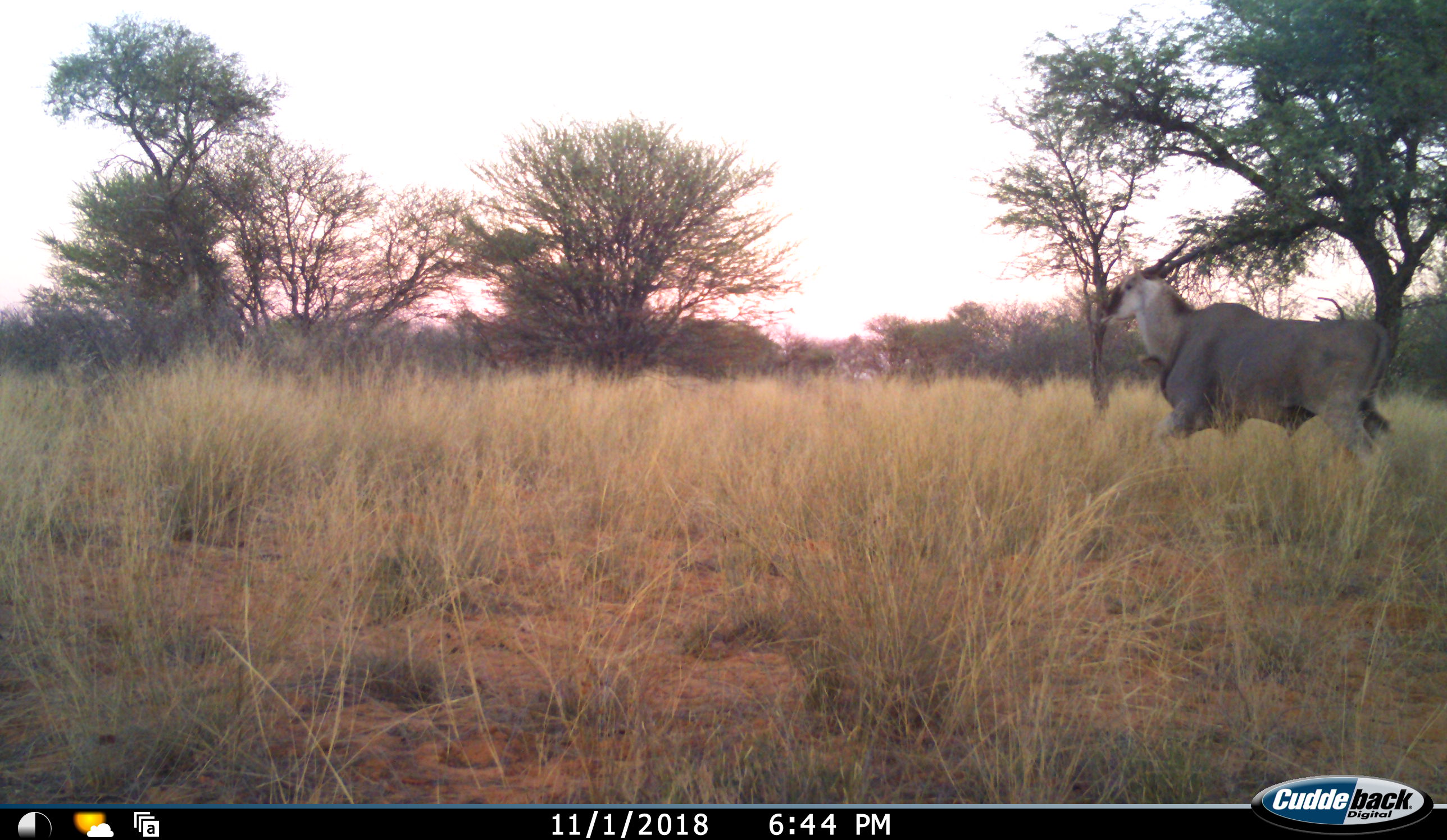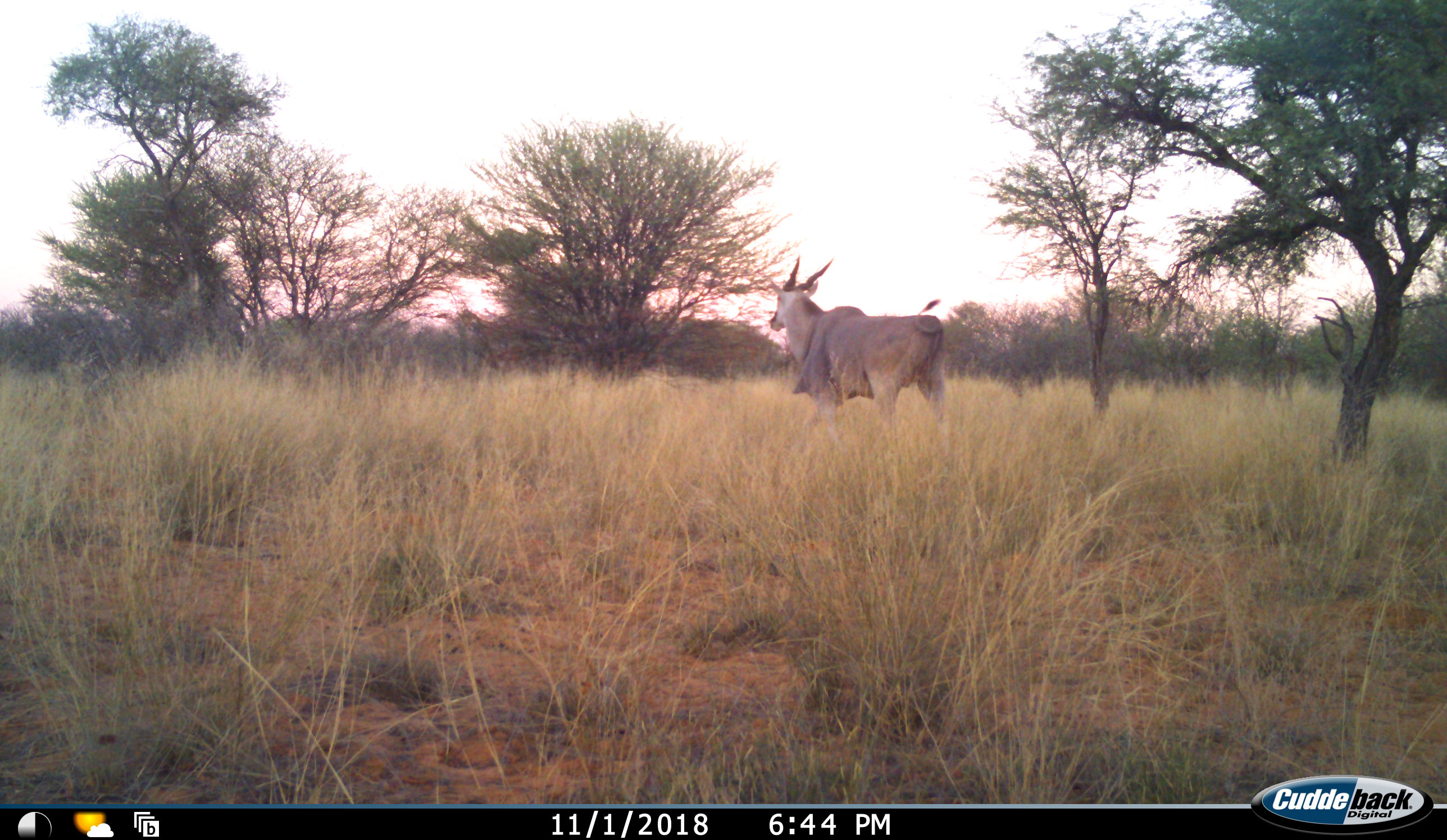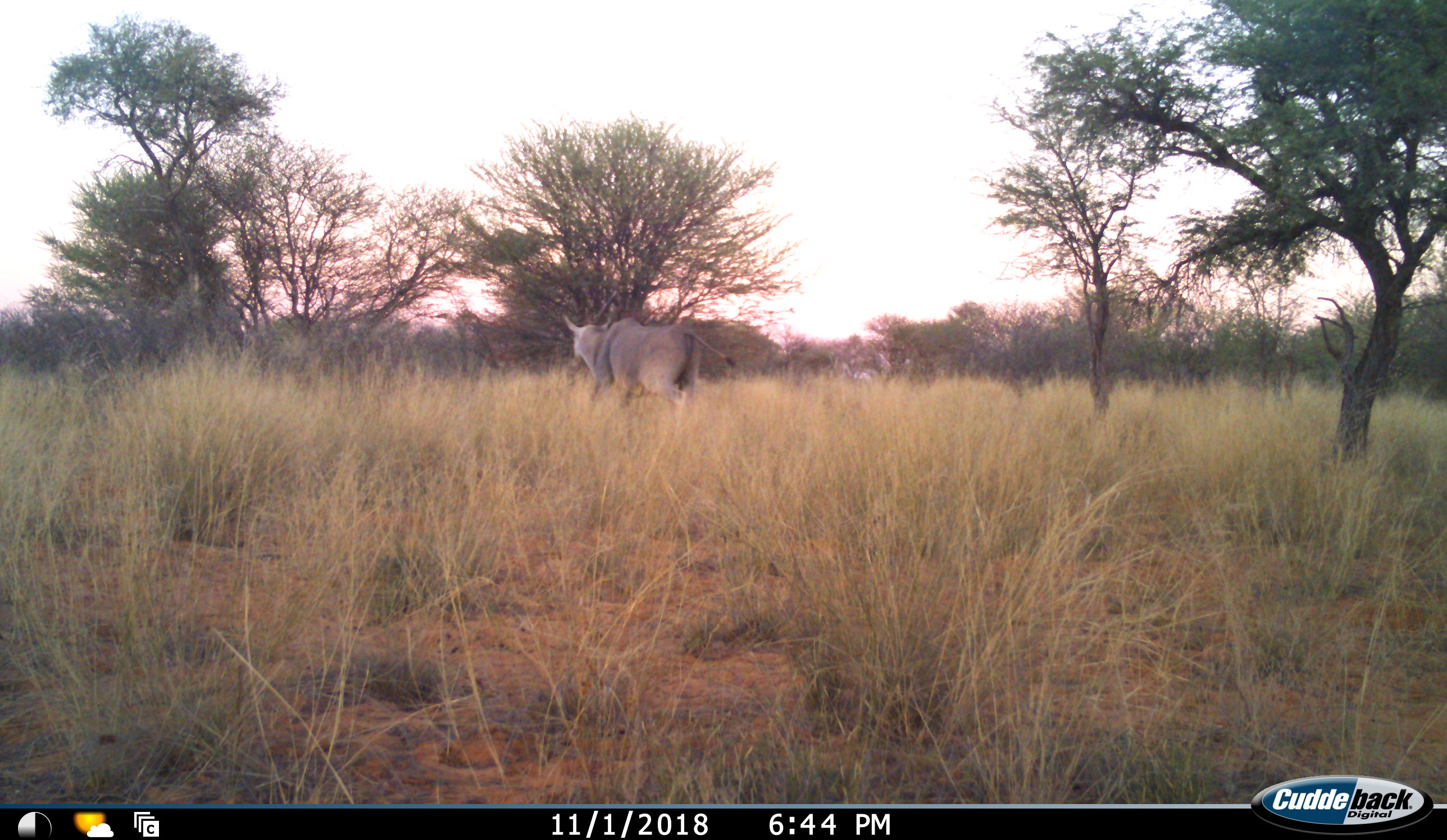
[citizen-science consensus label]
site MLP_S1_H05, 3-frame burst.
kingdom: Animalia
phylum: Chordata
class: Mammalia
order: Artiodactyla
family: Bovidae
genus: Tragelaphus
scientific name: Tragelaphus oryx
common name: eland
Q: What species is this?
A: Eland (Tragelaphus oryx).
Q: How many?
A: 1.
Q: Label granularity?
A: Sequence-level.